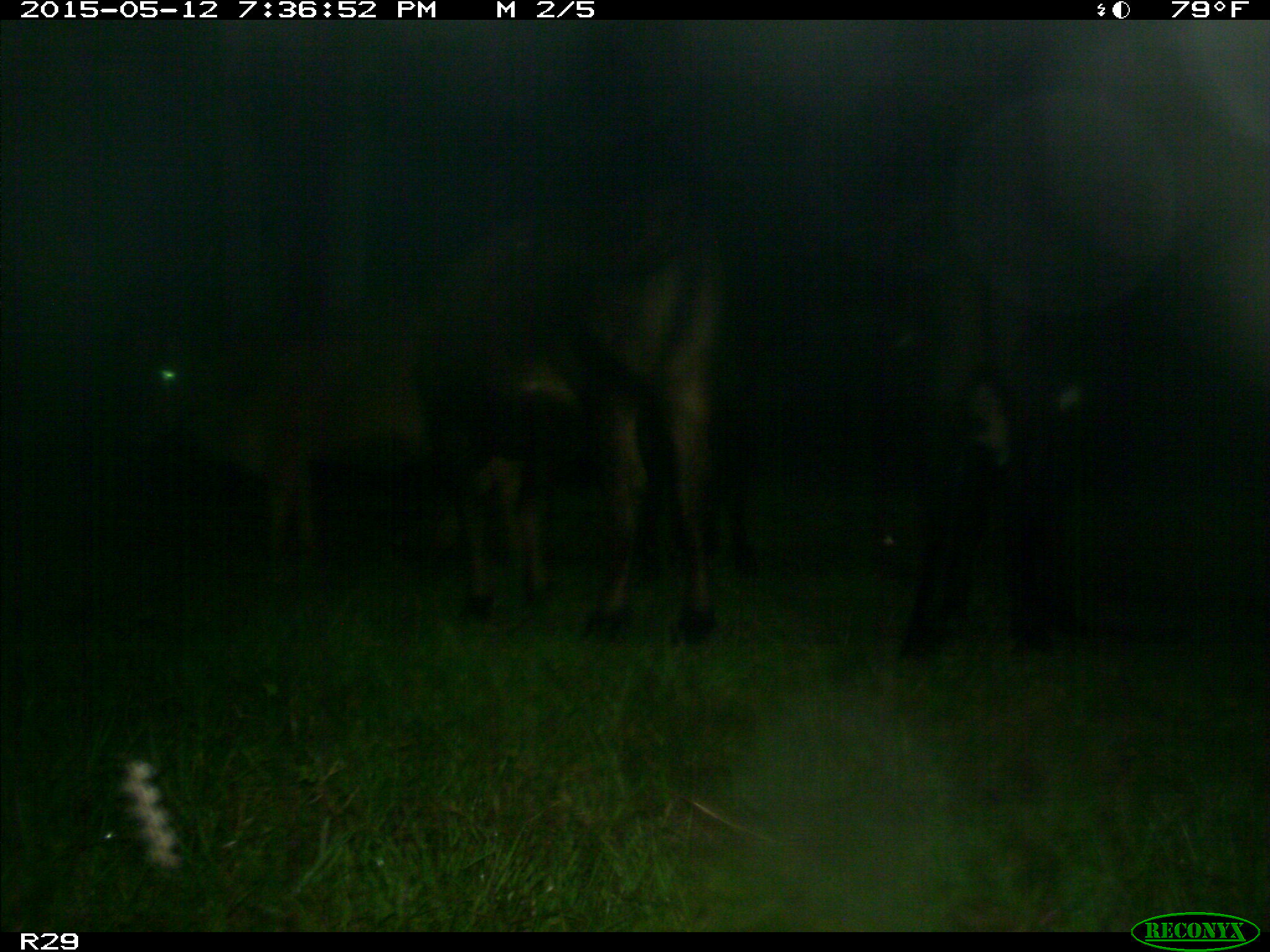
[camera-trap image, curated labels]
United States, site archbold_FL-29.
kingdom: Animalia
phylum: Chordata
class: Mammalia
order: Artiodactyla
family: Bovidae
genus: Bos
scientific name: Bos taurus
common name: domestic cow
Bos taurus (domestic cow).